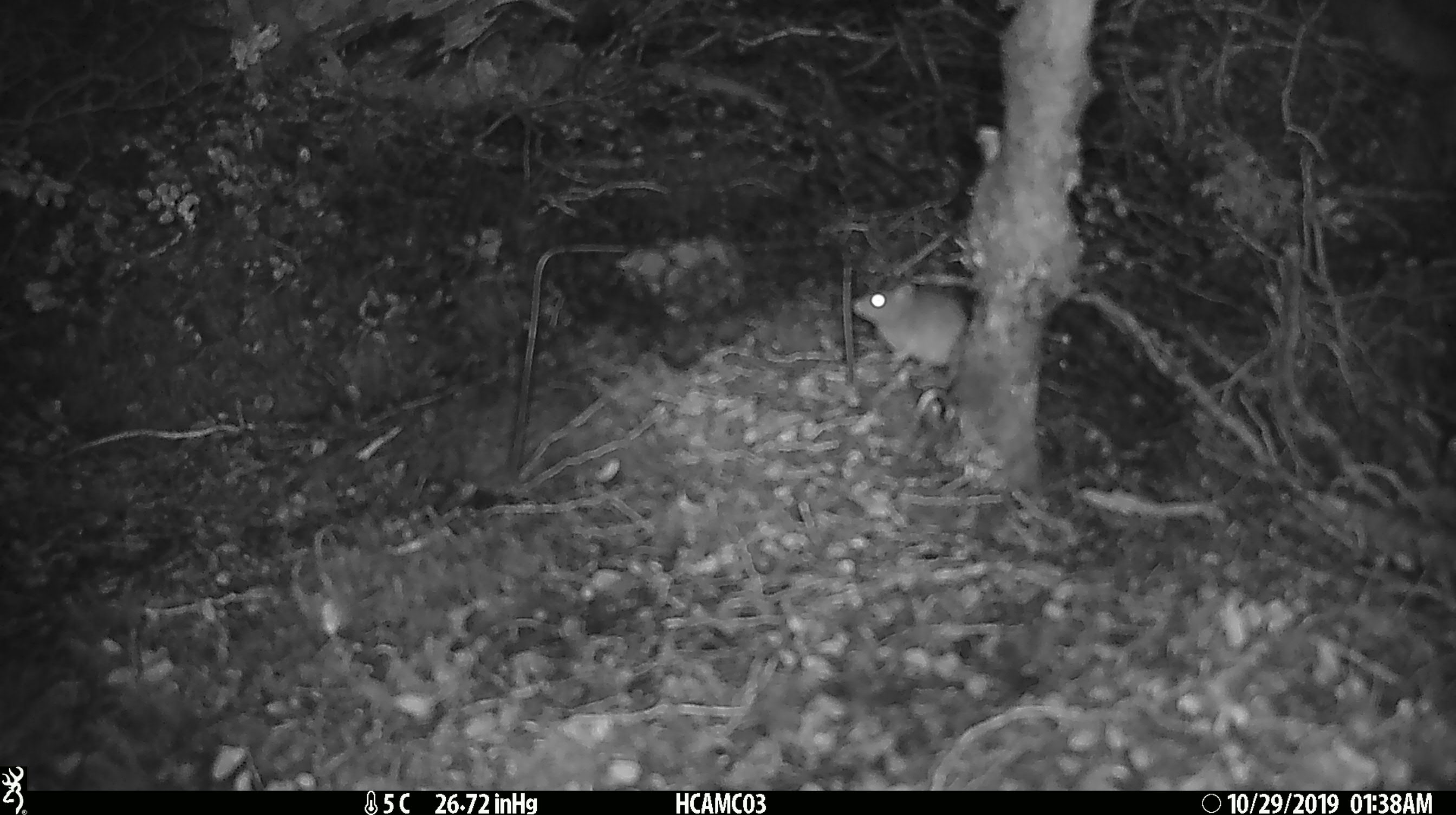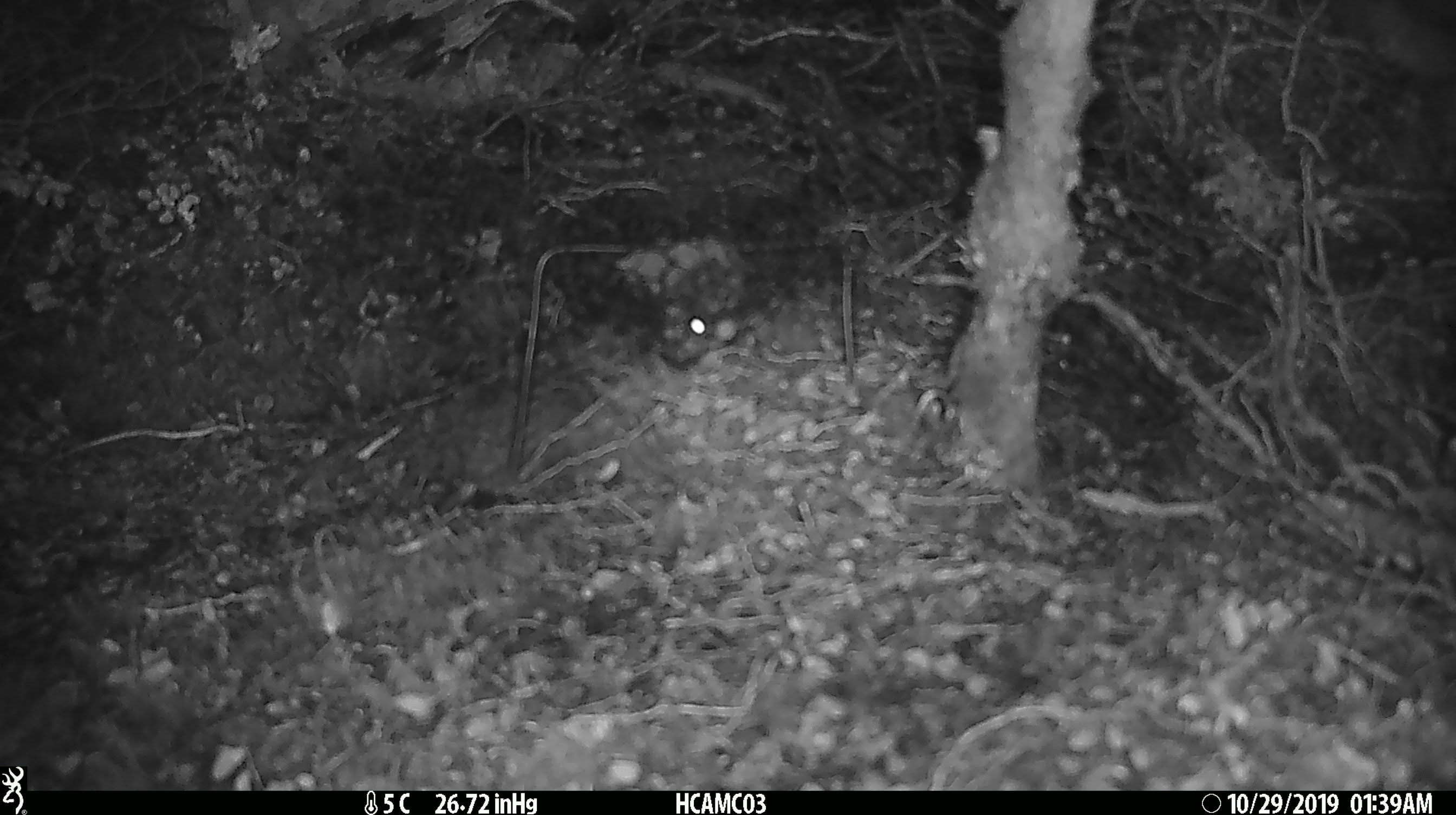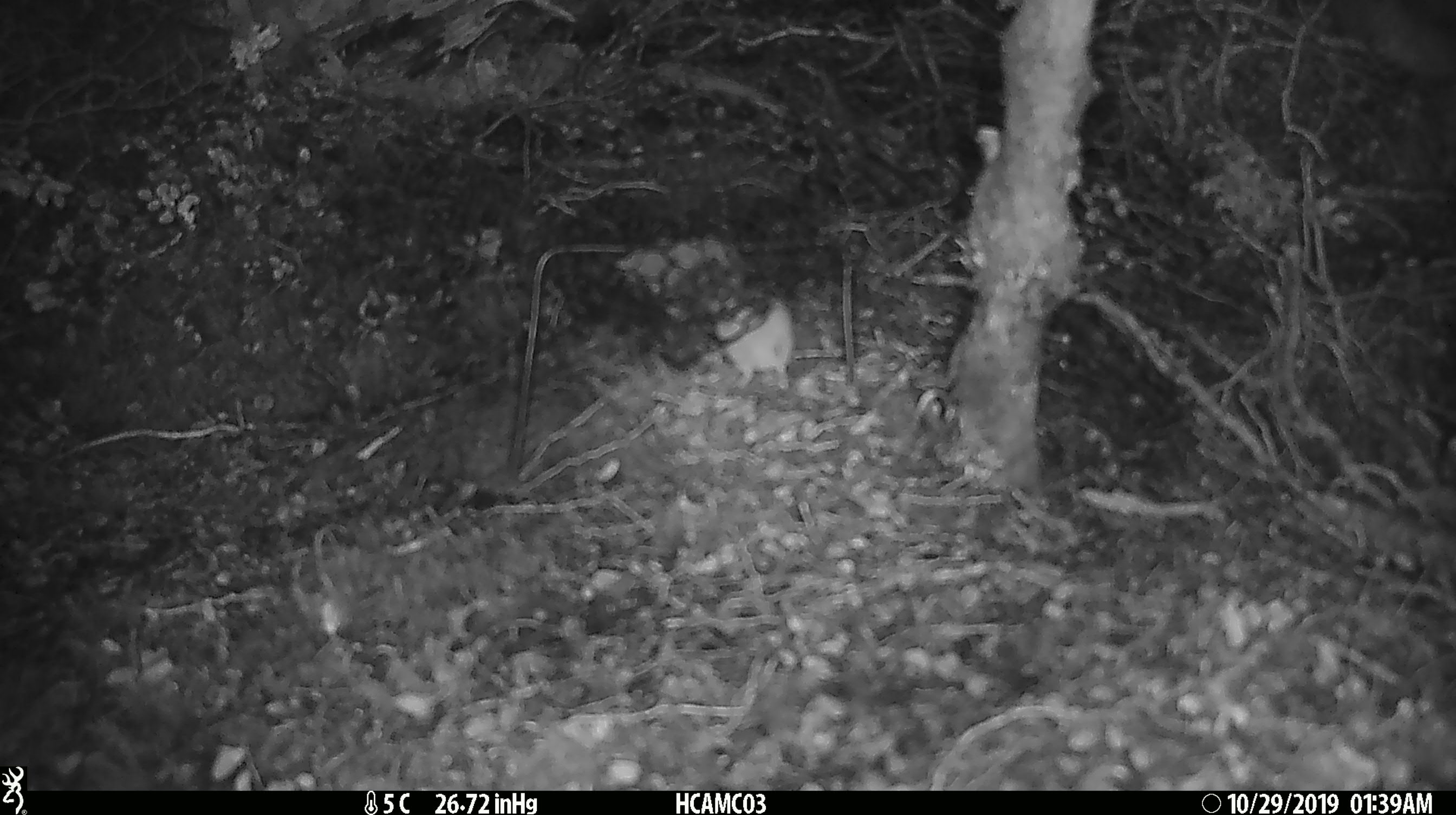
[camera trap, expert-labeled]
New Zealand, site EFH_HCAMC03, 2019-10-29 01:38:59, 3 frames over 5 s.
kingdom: Animalia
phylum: Chordata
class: Mammalia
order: Rodentia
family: Muridae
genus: Mus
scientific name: Mus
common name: mouse